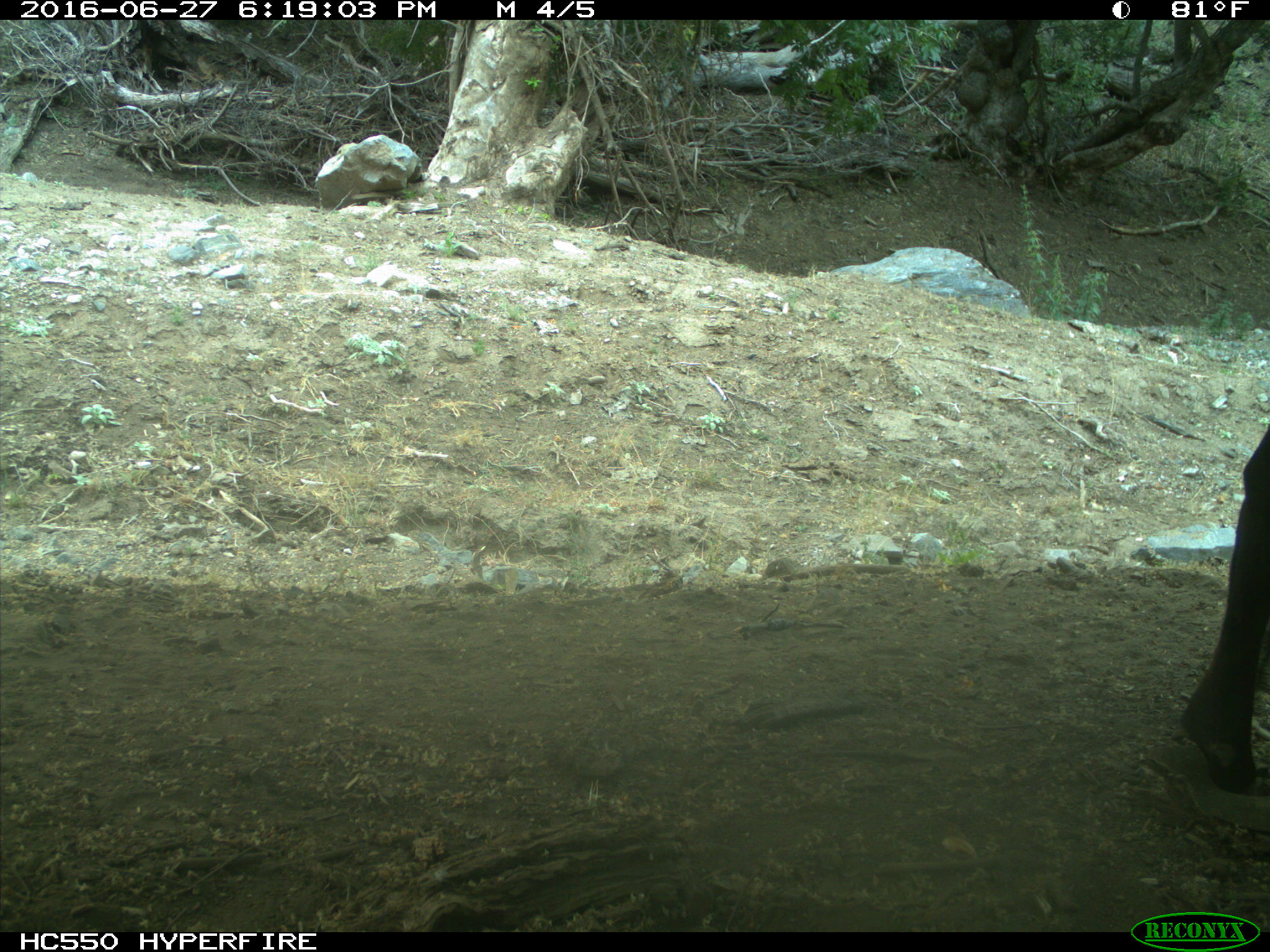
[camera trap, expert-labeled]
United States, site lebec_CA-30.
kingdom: Animalia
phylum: Chordata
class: Mammalia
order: Artiodactyla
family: Bovidae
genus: Bos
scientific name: Bos taurus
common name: domestic cow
Bos taurus (domestic cow).